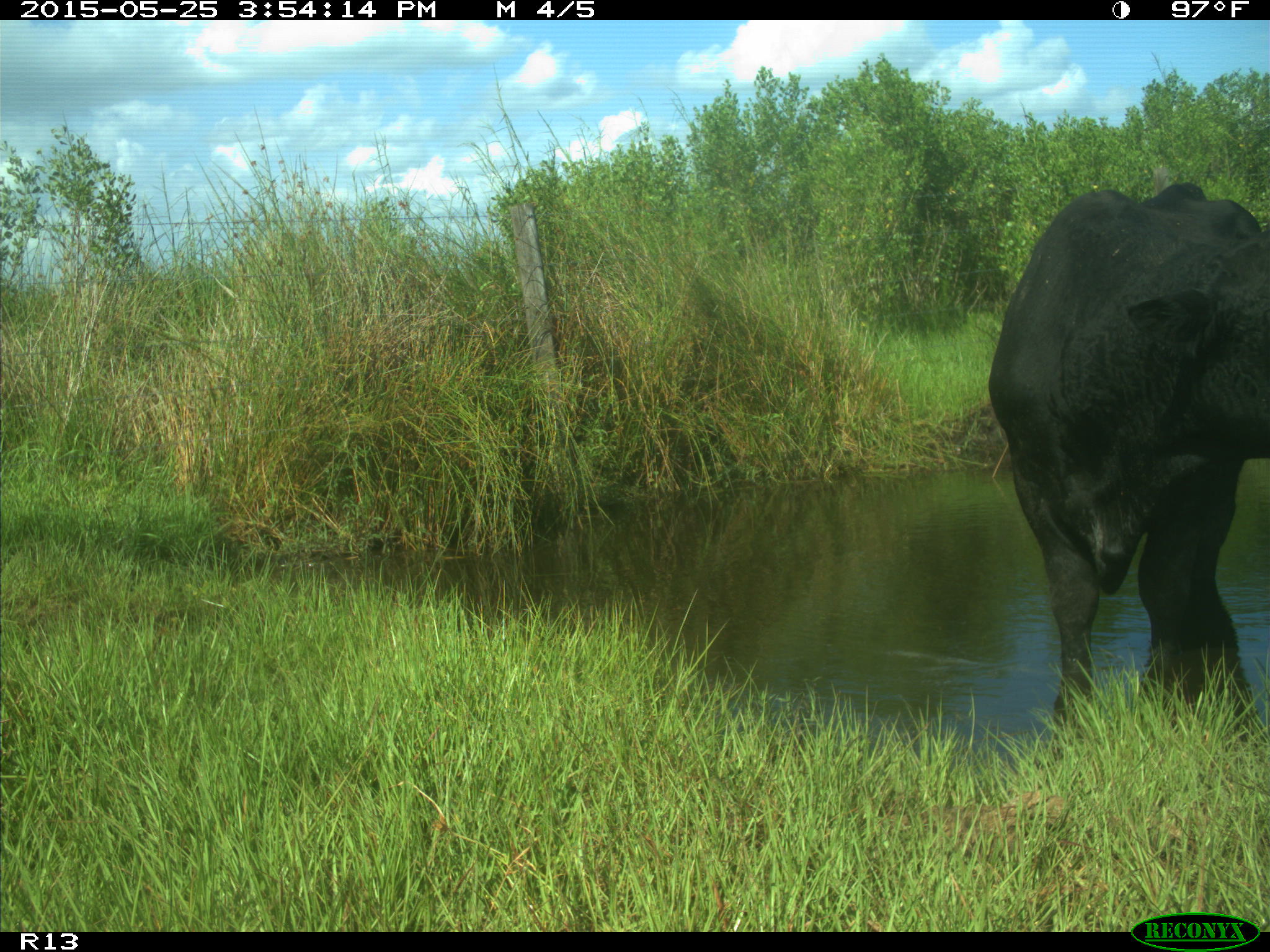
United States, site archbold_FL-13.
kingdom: Animalia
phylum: Chordata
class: Mammalia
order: Artiodactyla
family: Bovidae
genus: Bos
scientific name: Bos taurus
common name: domestic cow